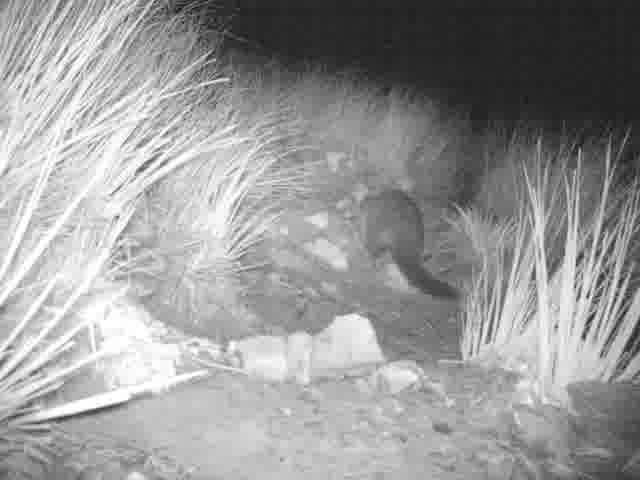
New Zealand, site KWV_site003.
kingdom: Animalia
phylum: Chordata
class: Mammalia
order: Diprotodontia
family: Phalangeridae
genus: Trichosurus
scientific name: Trichosurus vulpecula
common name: common brushtail possum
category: possum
Possum (common brushtail possum) (Trichosurus vulpecula).